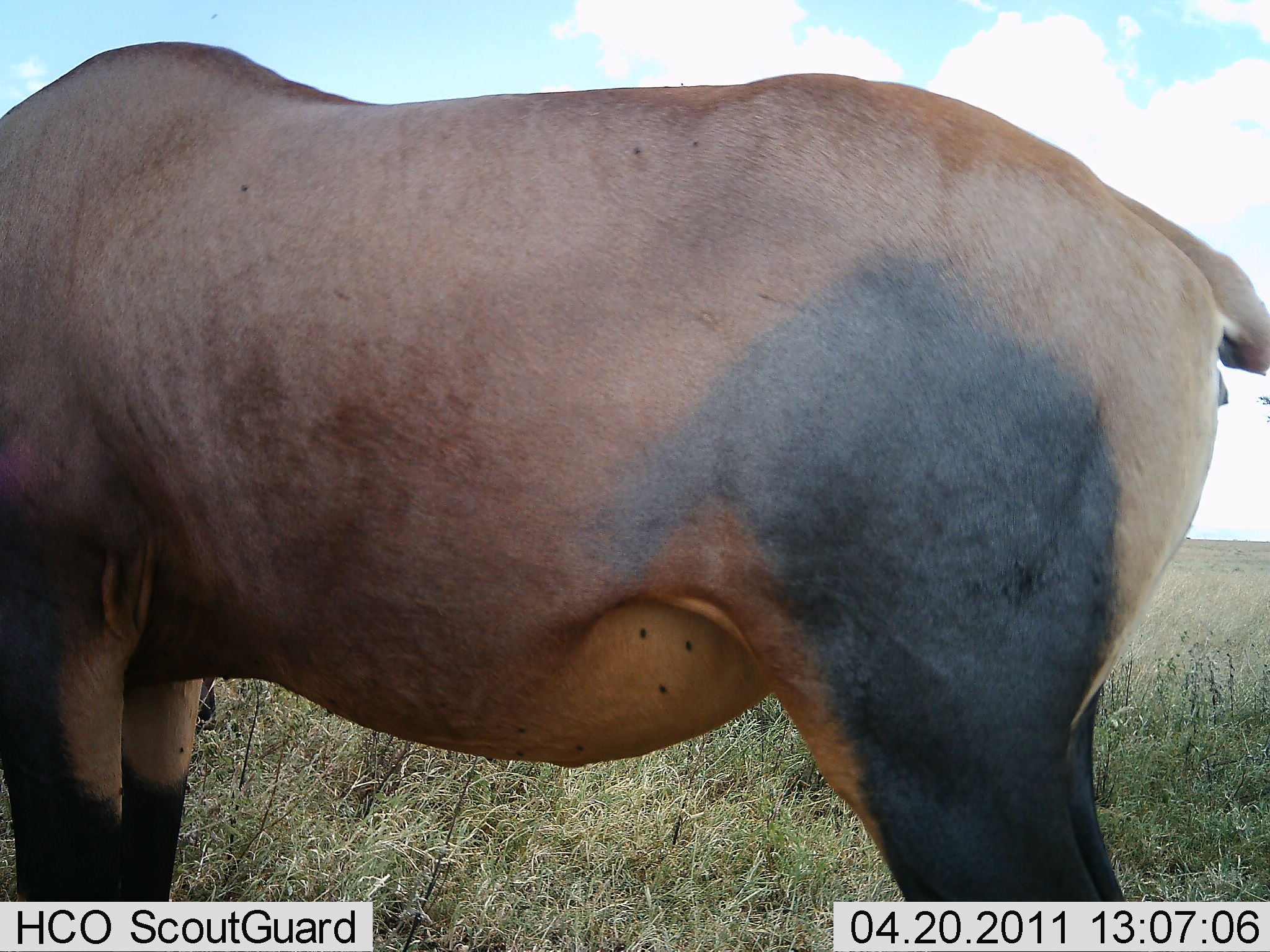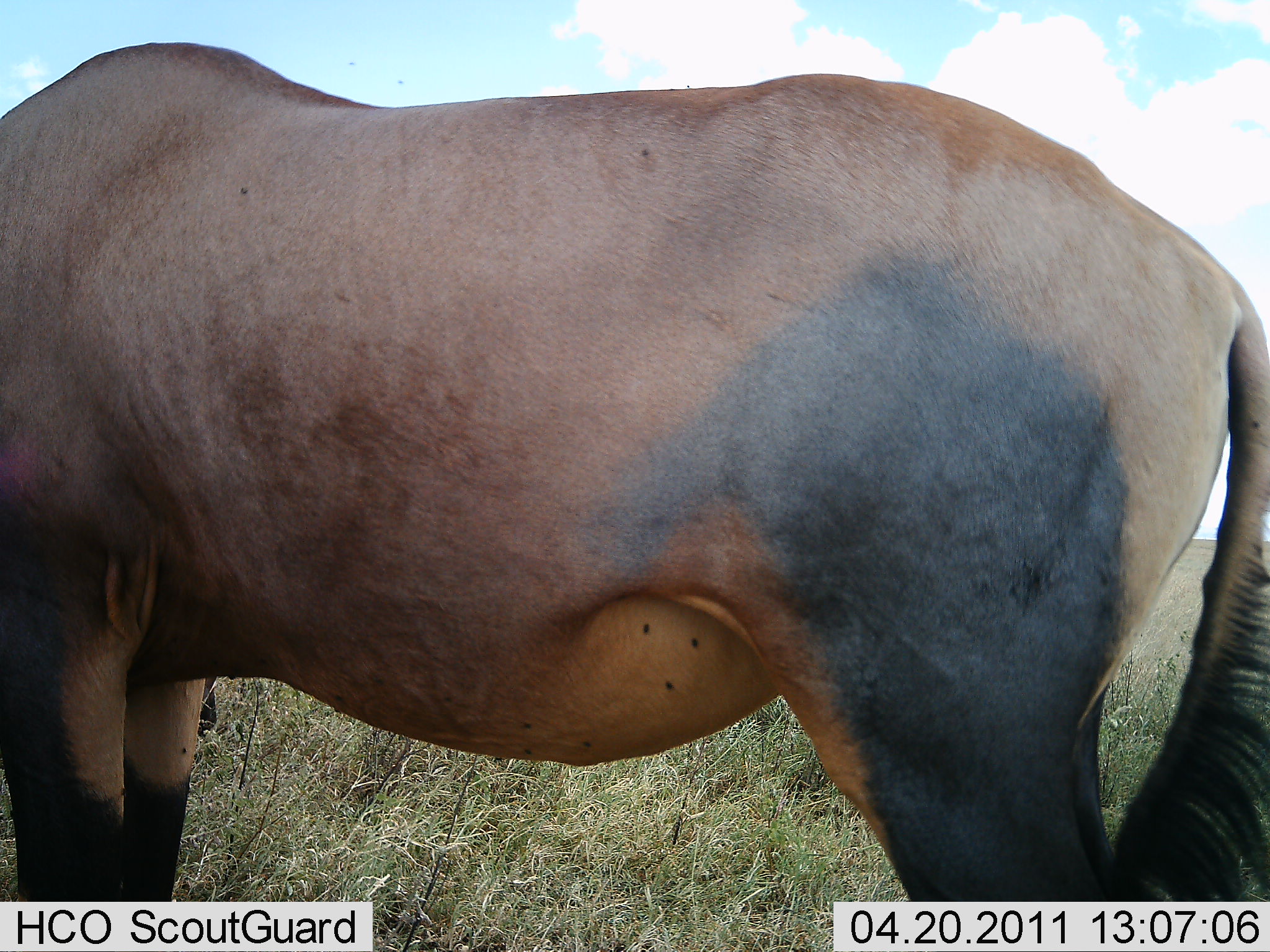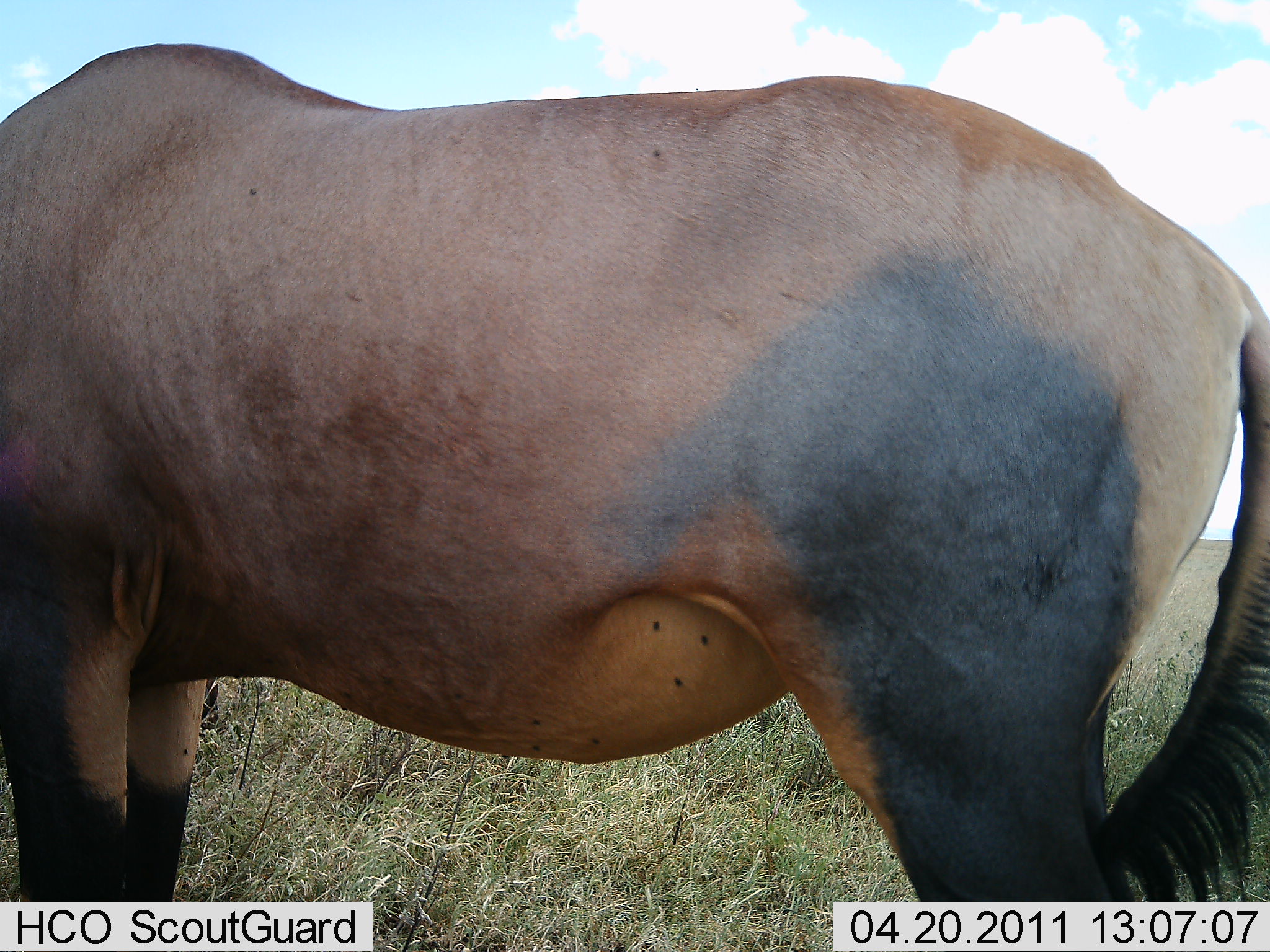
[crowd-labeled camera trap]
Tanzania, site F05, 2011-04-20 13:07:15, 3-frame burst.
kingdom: Animalia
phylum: Chordata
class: Mammalia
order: Artiodactyla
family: Bovidae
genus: Damaliscus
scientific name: Damaliscus lunatus jimela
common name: topi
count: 1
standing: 100%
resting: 0%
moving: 8%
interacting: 0%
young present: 0%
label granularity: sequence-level